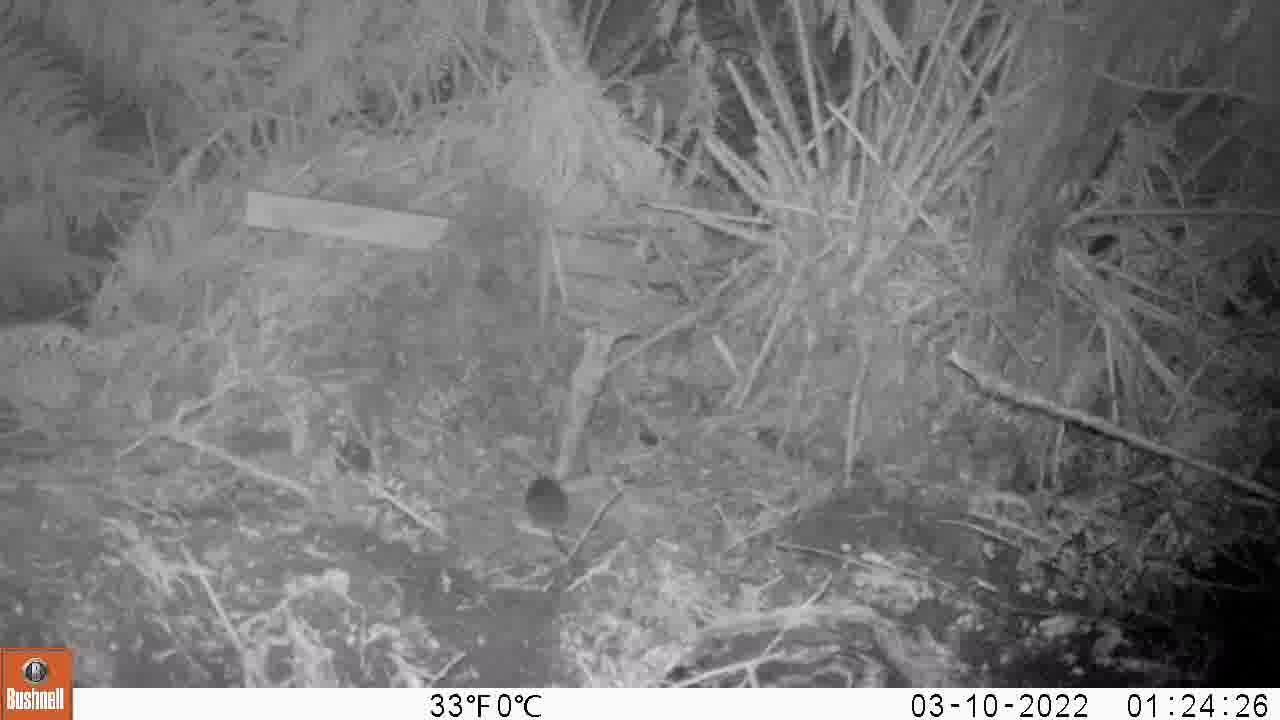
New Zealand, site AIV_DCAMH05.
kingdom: Animalia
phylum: Chordata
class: Mammalia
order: Rodentia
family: Muridae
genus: Mus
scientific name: Mus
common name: mouse